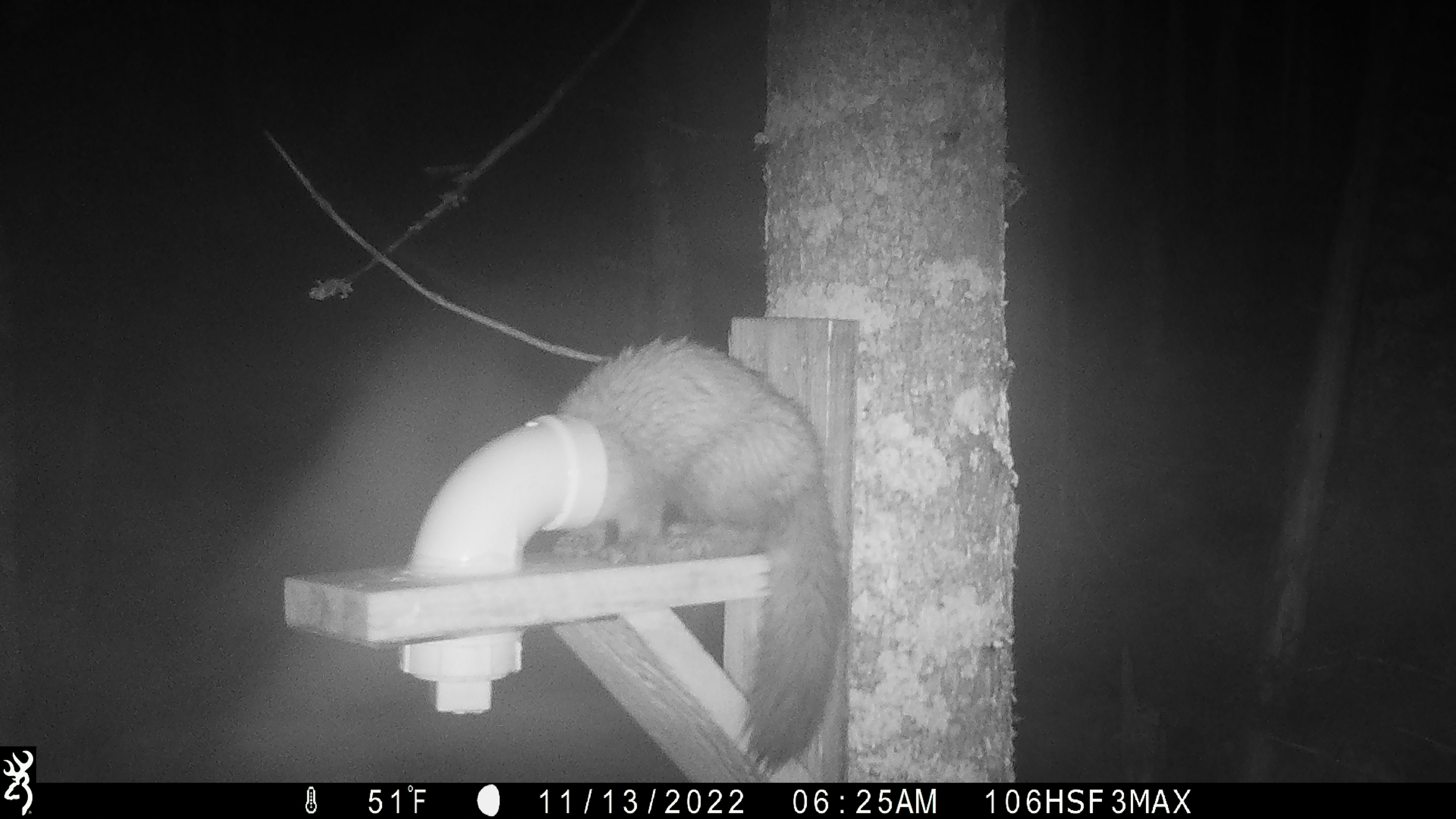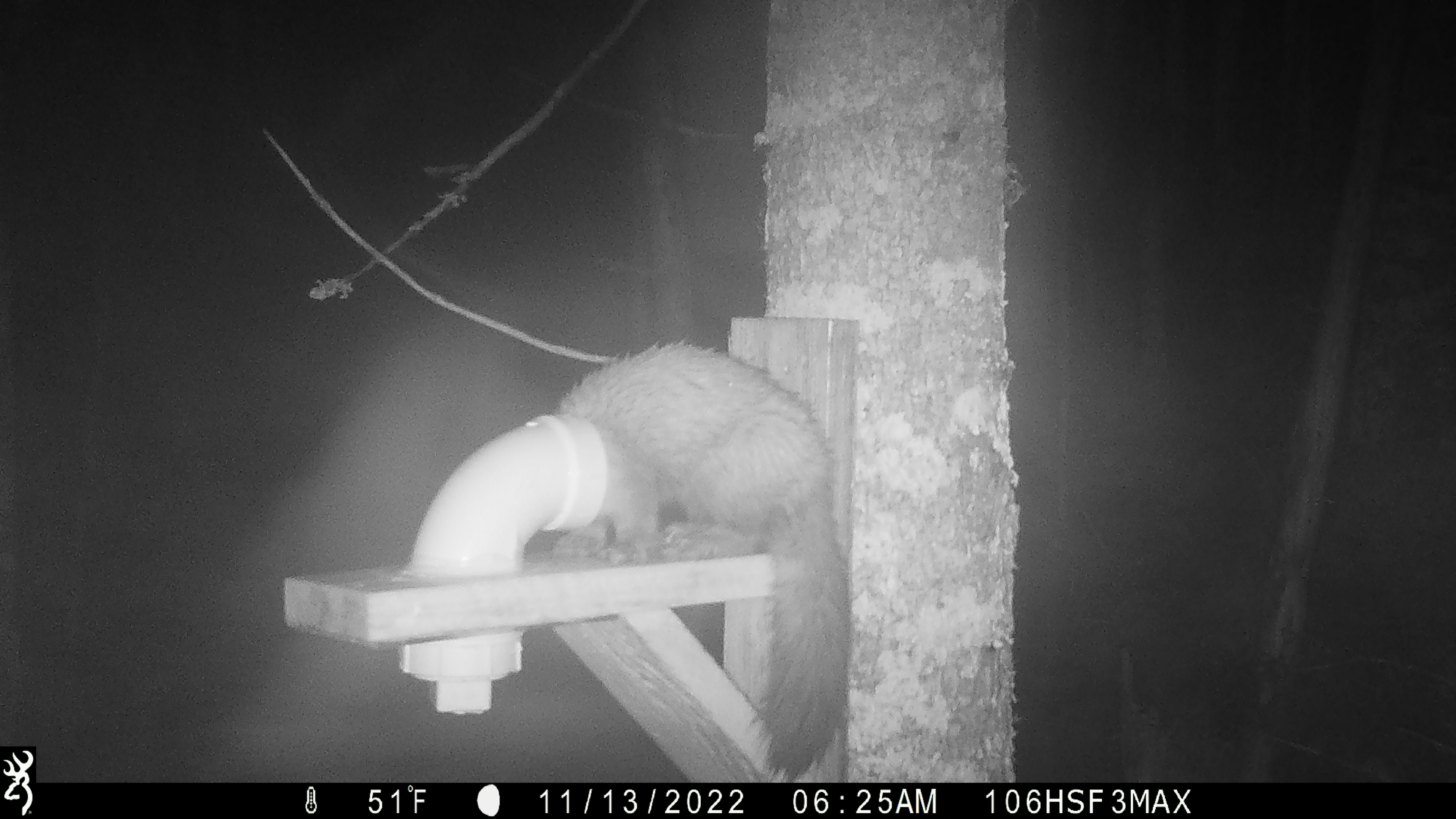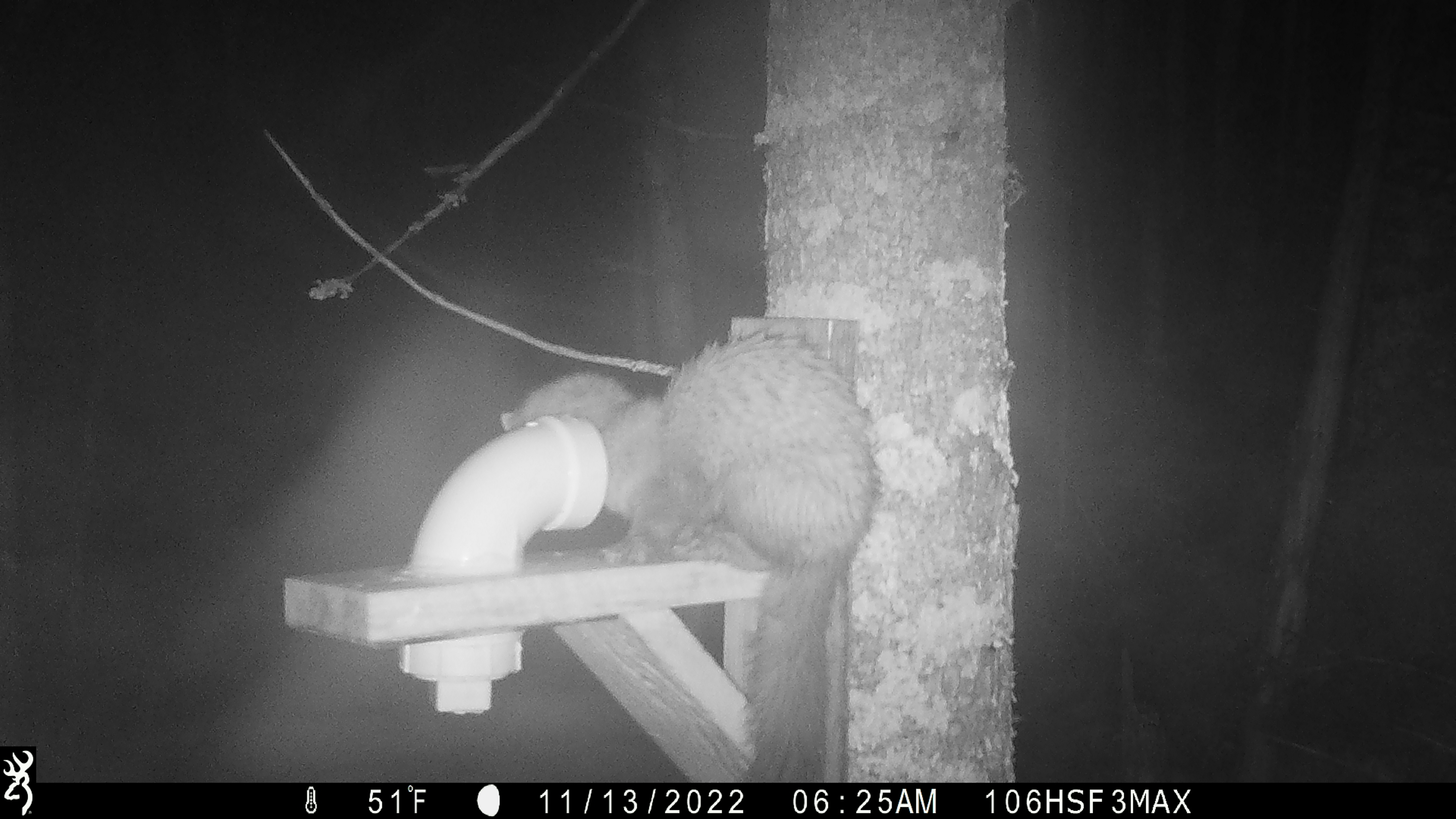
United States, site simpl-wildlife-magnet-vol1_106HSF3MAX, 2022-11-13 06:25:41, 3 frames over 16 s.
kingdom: Animalia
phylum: Chordata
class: Mammalia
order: Carnivora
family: Mustelidae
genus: Martes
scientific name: Martes americana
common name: american marten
American marten (Martes americana).